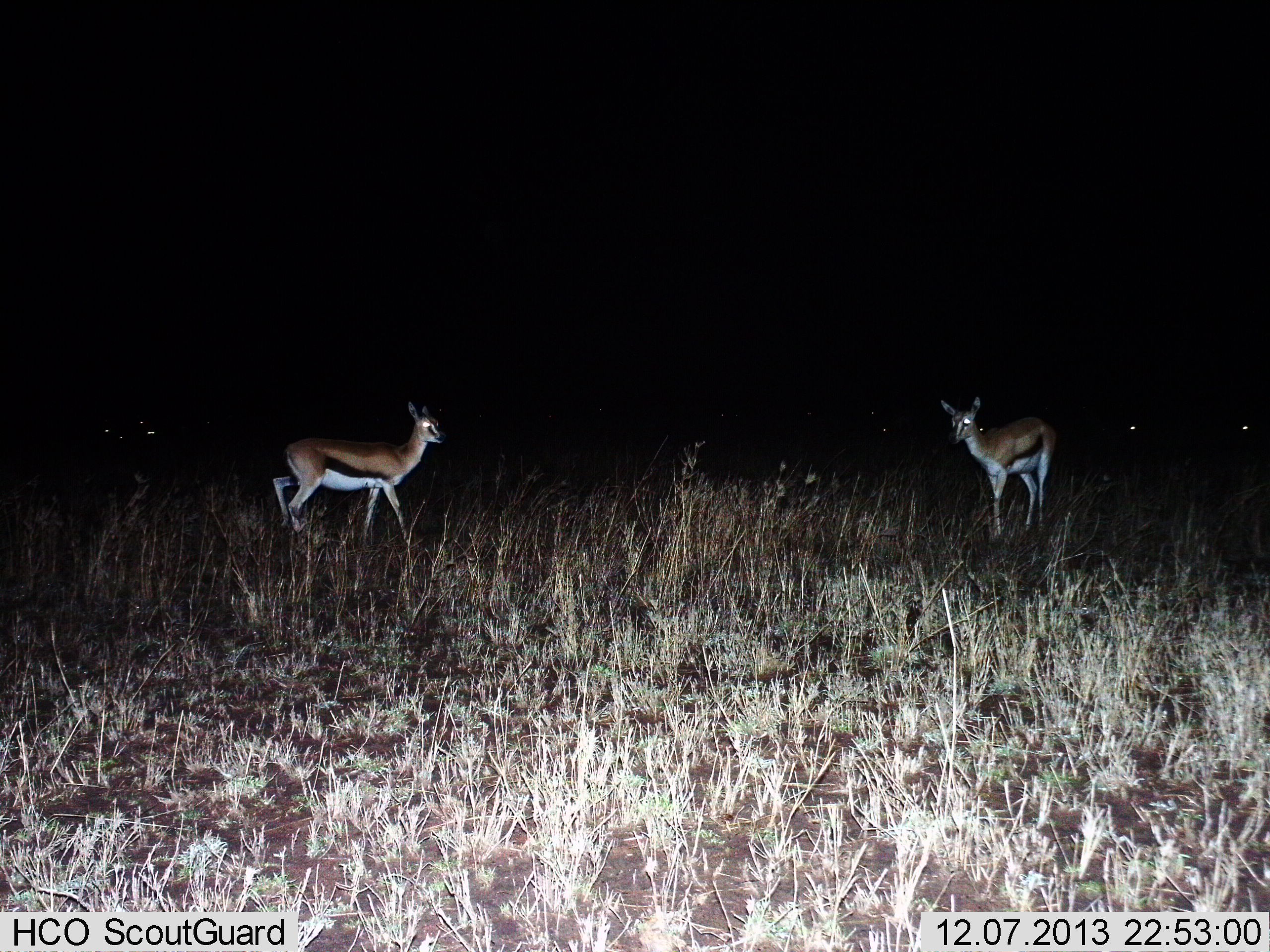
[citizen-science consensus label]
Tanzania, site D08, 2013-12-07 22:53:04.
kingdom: Animalia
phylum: Chordata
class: Mammalia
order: Artiodactyla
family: Bovidae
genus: Eudorcas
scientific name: Eudorcas thomsonii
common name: thomson's gazelle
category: gazellethomsons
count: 2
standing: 100%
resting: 0%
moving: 20%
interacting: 0%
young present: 0%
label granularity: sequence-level